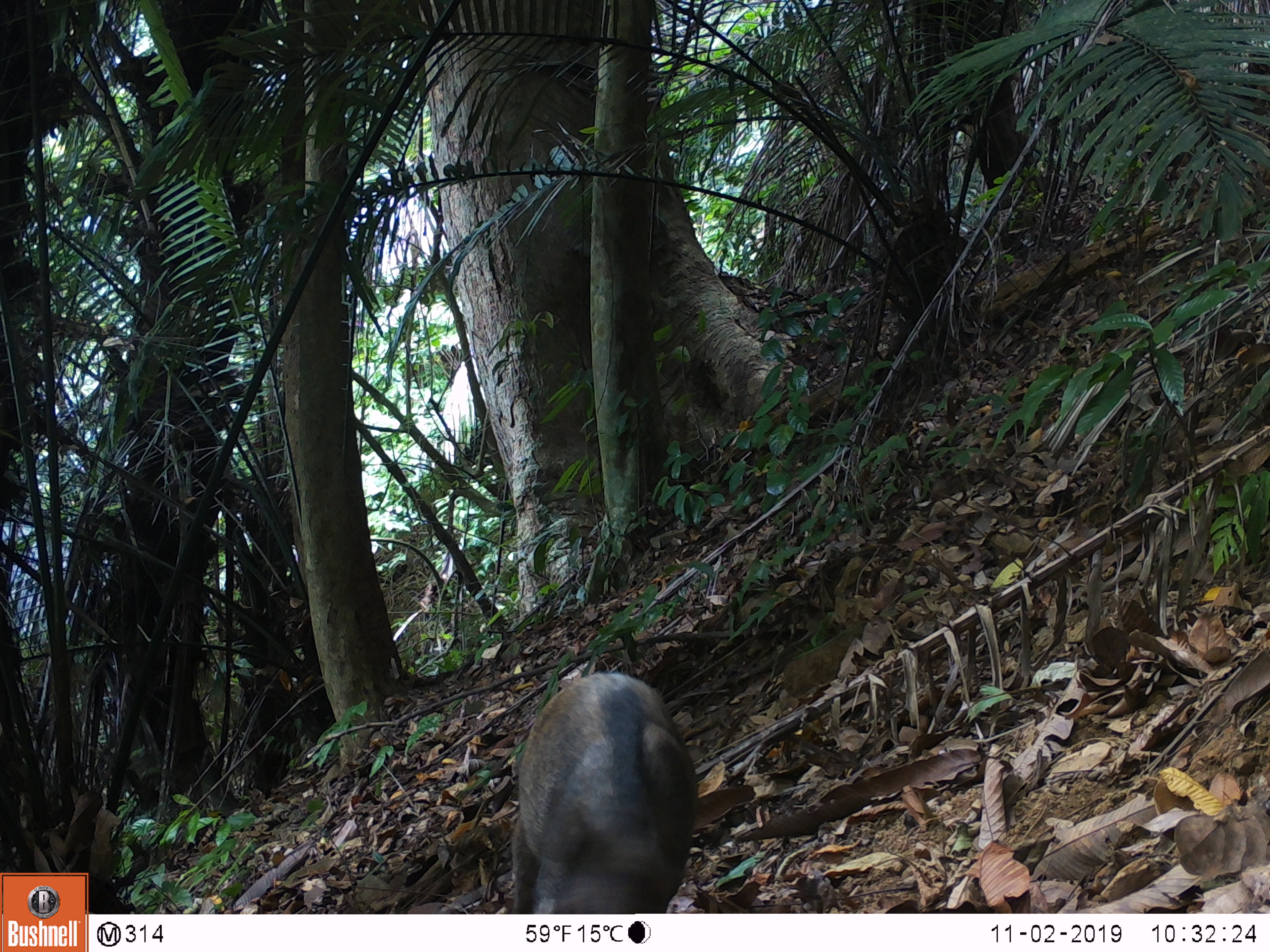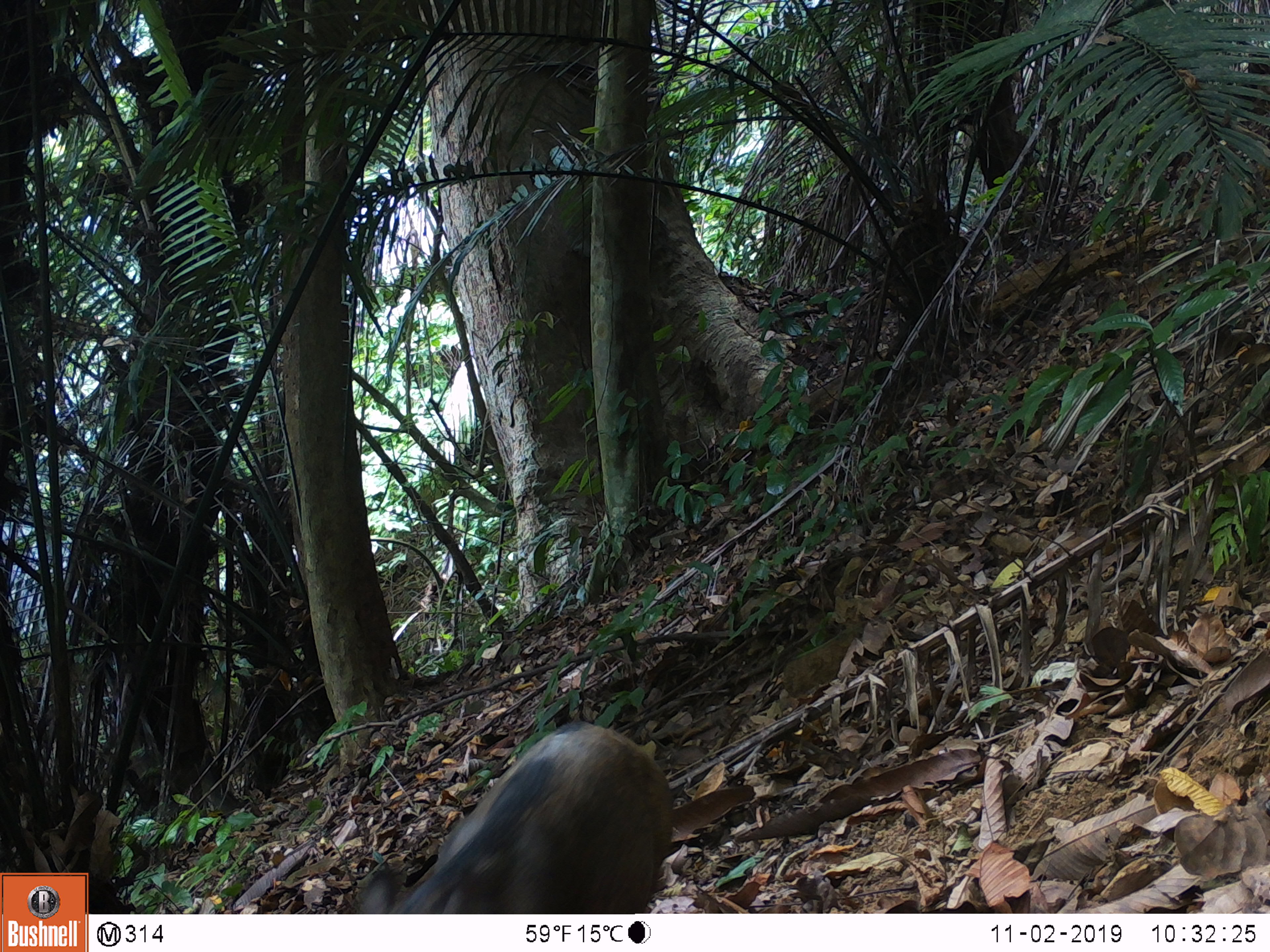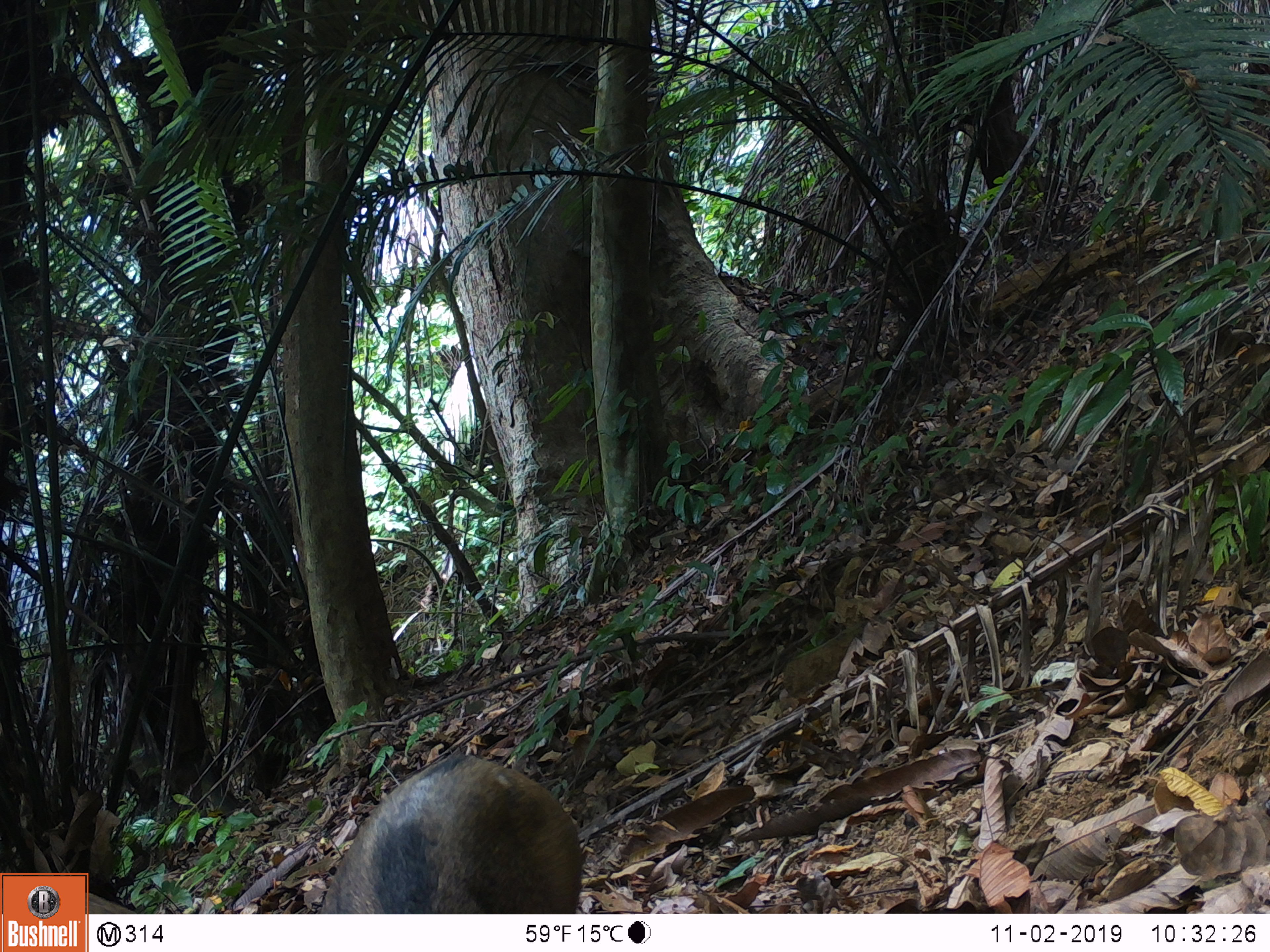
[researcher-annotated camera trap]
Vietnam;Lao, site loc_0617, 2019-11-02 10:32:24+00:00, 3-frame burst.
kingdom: Animalia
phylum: Chordata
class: Mammalia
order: Artiodactyla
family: Suidae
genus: Sus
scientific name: Sus scrofa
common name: eurasian wild pig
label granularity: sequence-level